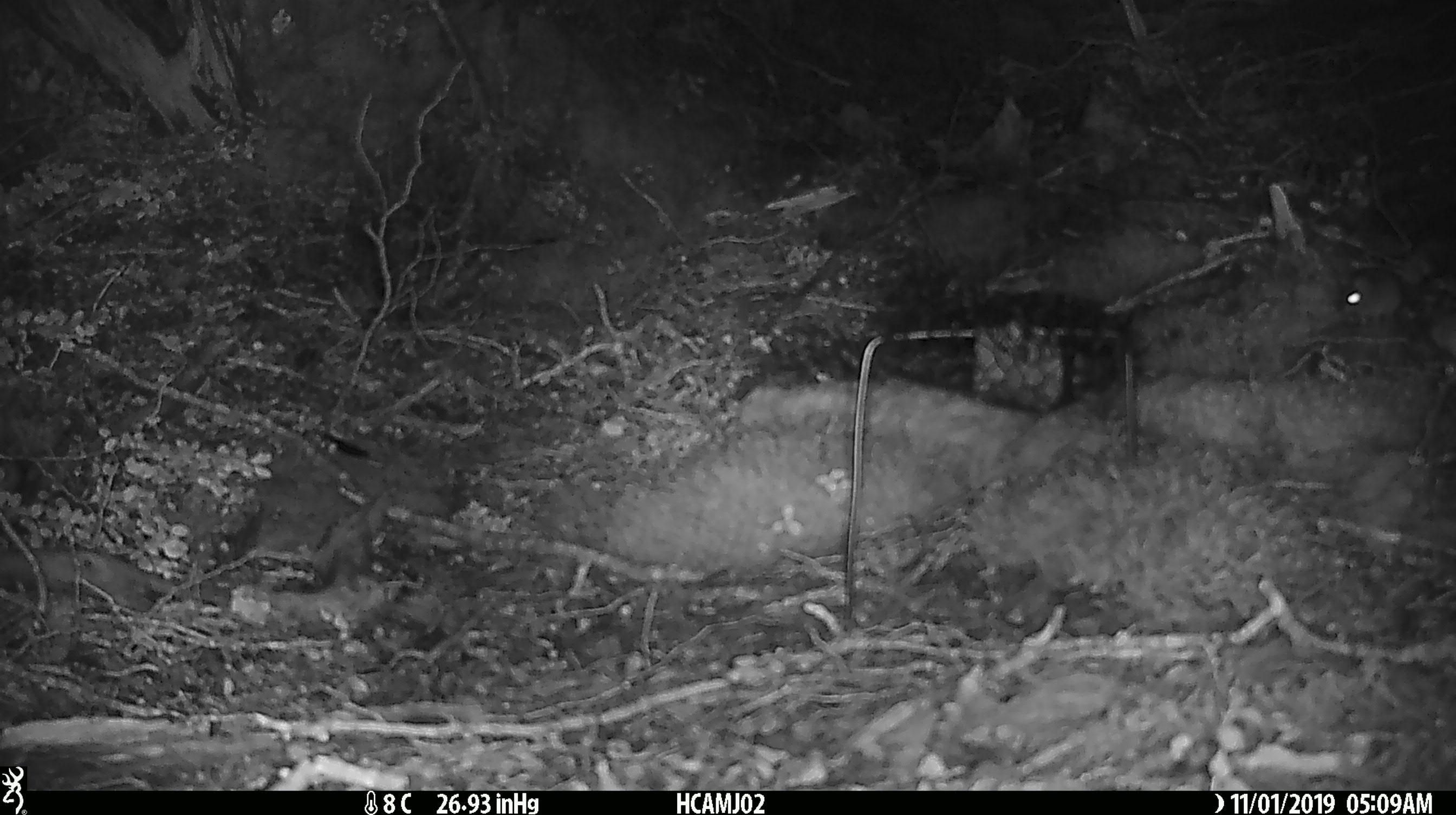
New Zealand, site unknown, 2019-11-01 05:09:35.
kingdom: Animalia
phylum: Chordata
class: Mammalia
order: Rodentia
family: Muridae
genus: Mus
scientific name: Mus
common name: mouse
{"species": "mouse (Mus)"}